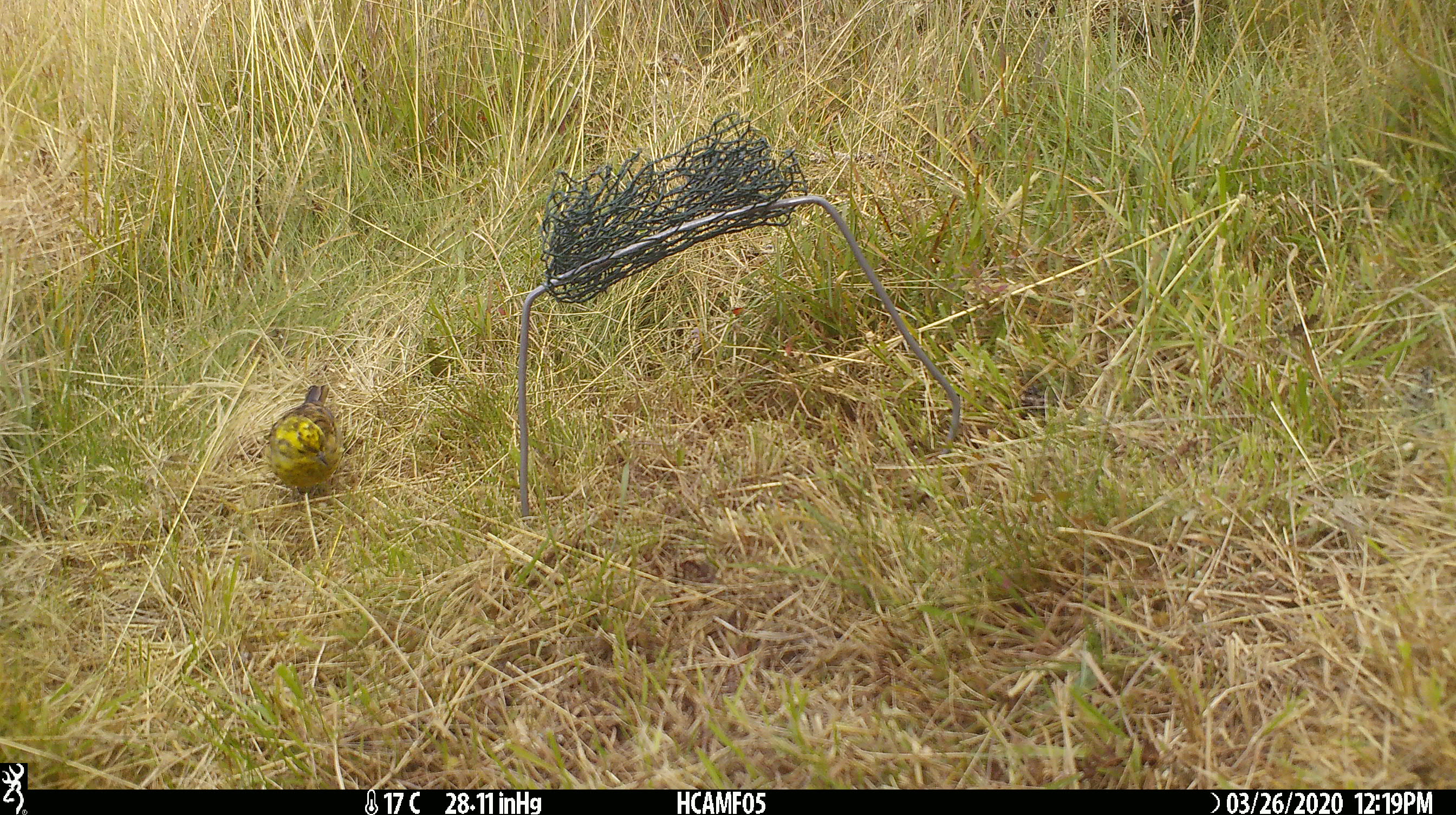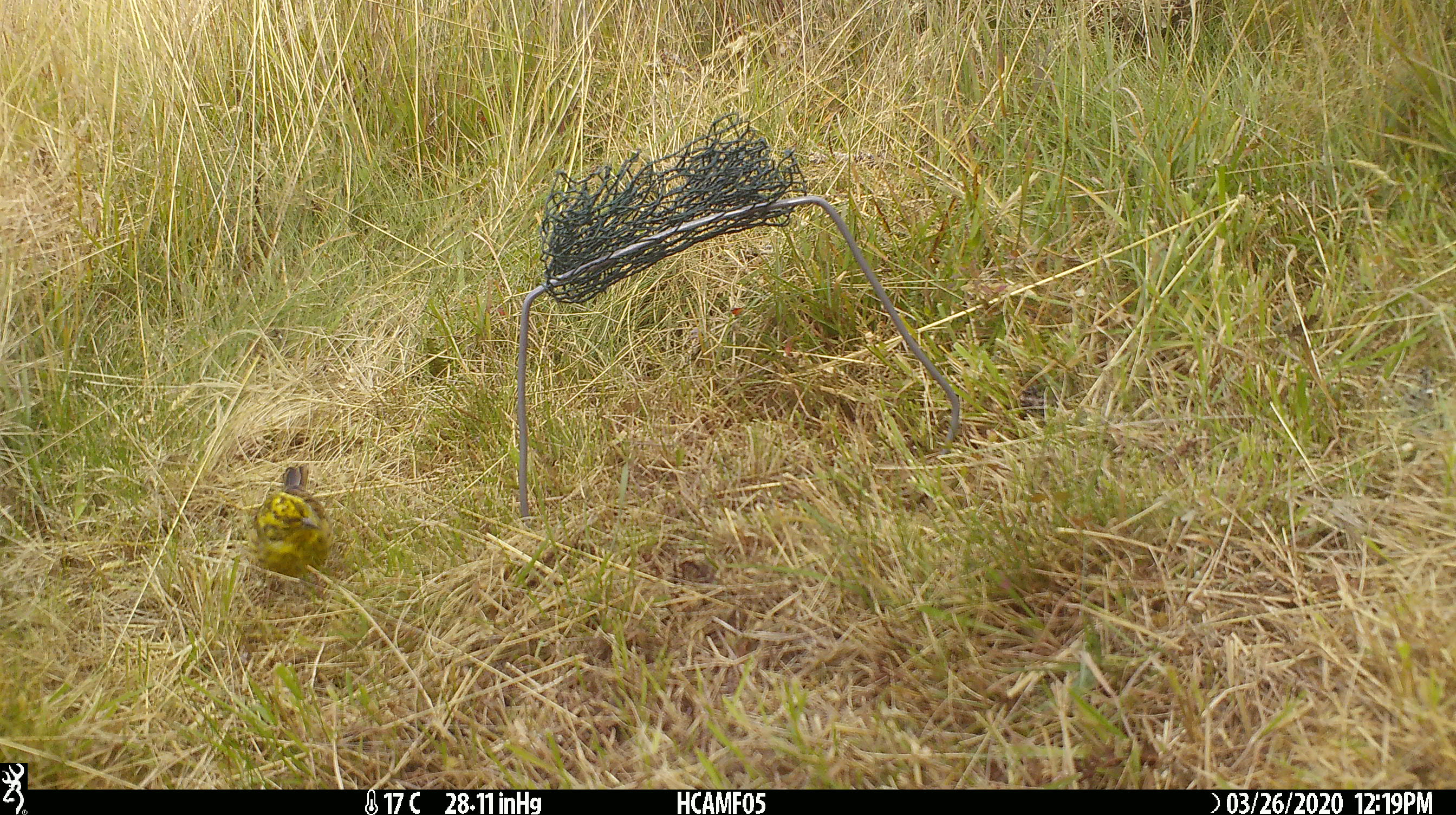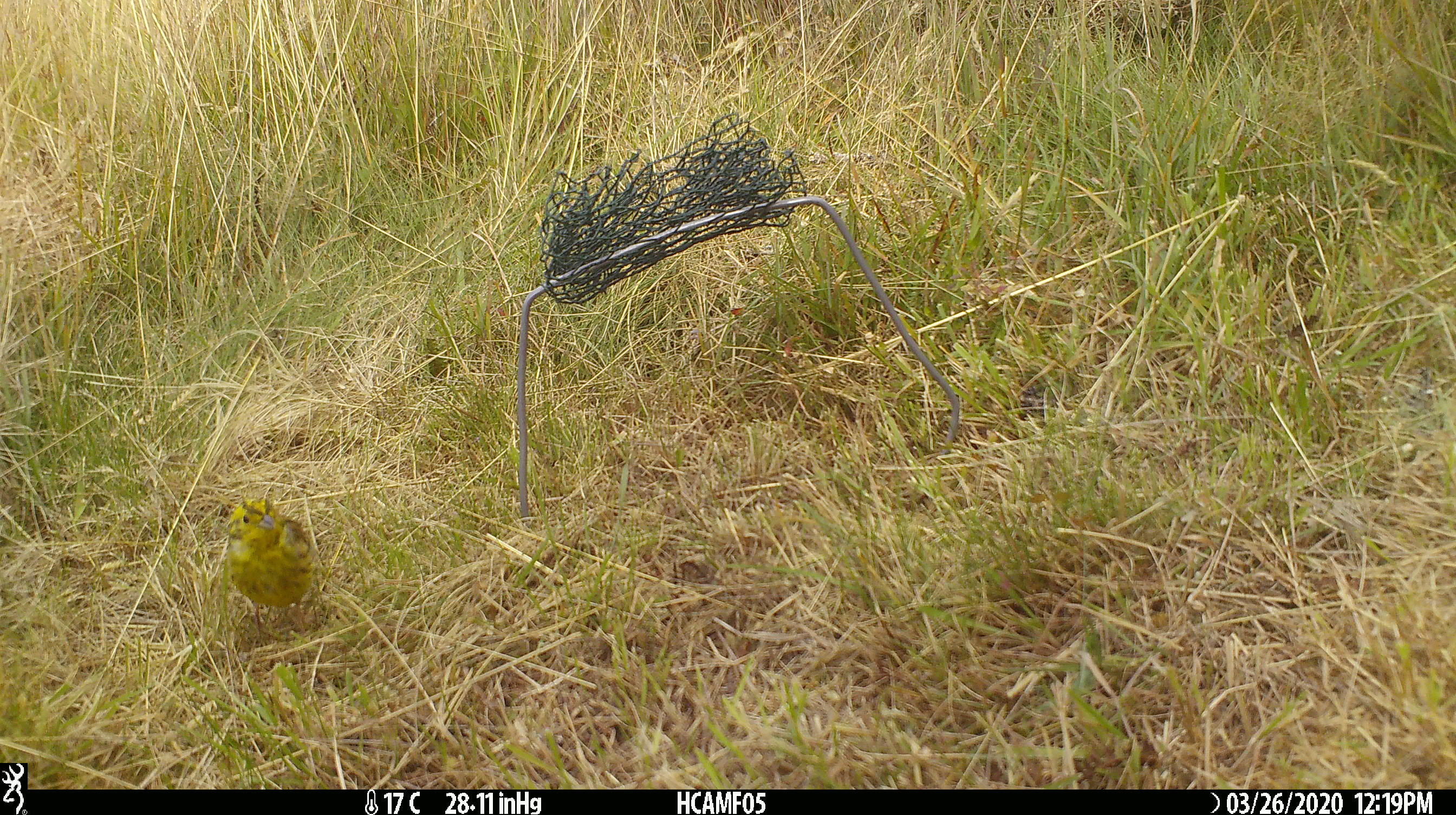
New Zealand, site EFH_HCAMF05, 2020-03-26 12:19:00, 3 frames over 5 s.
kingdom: Animalia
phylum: Chordata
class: Aves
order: Passeriformes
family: Emberizidae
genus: Emberiza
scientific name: Emberiza citrinella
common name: yellowhammer